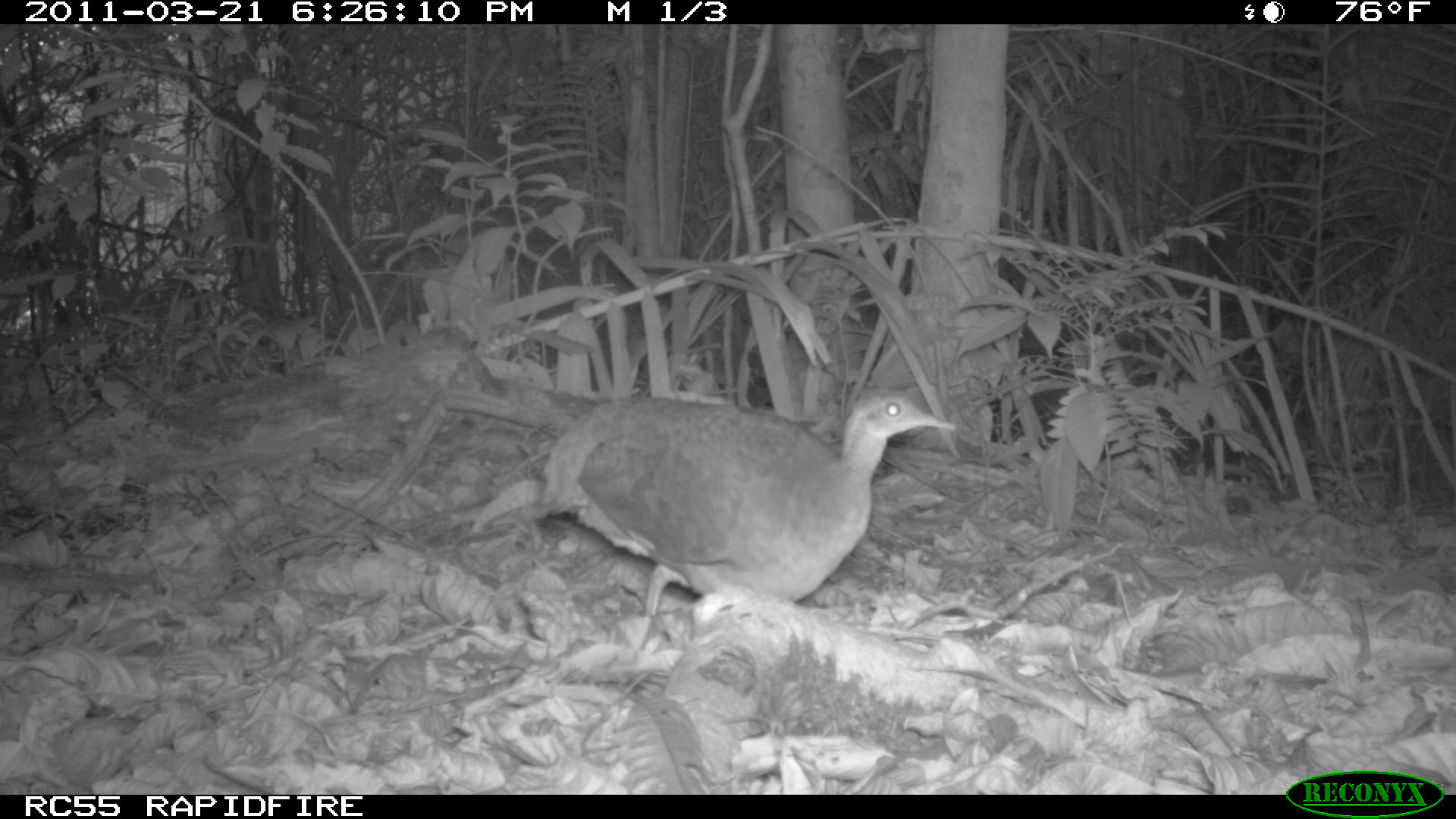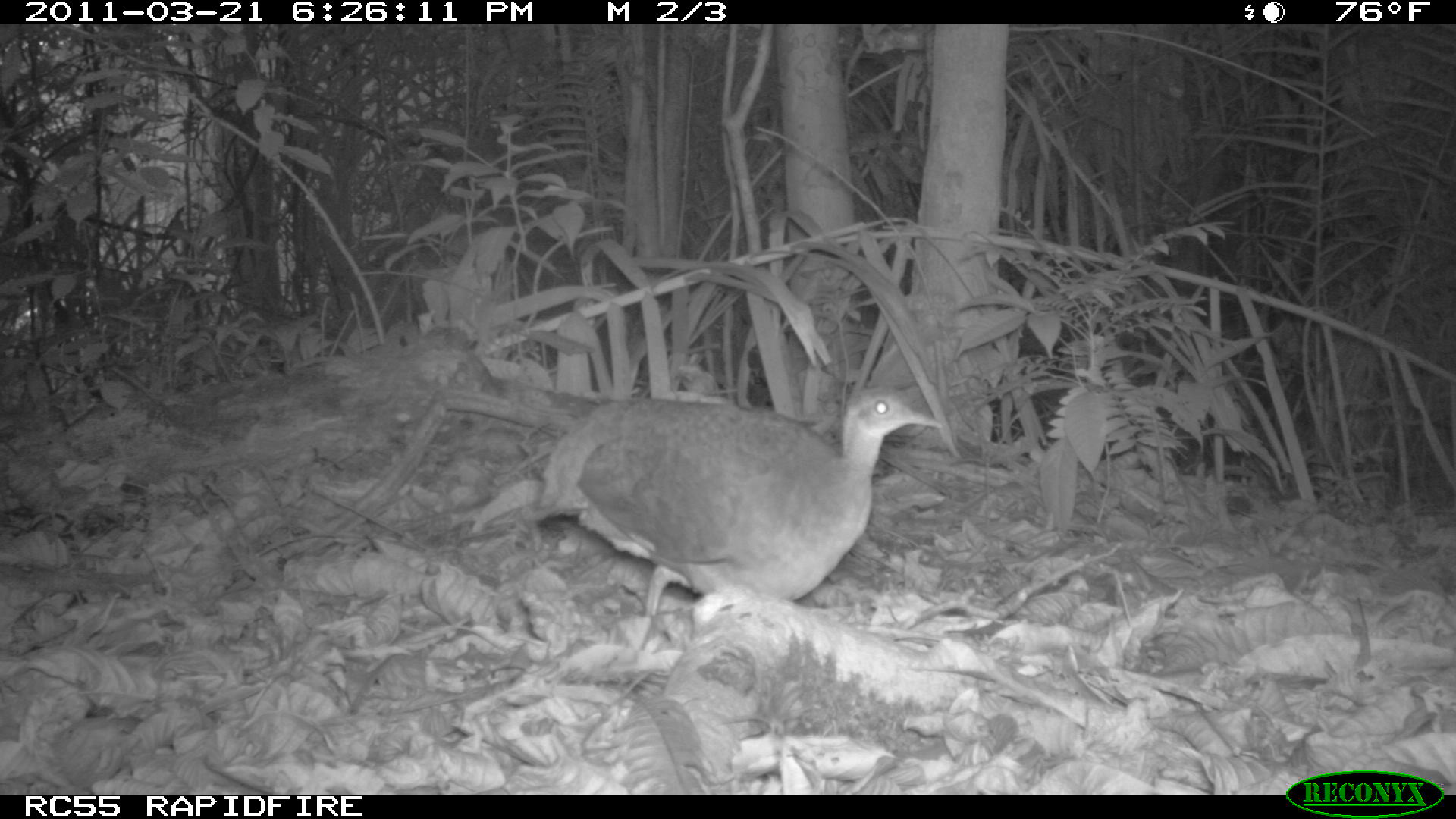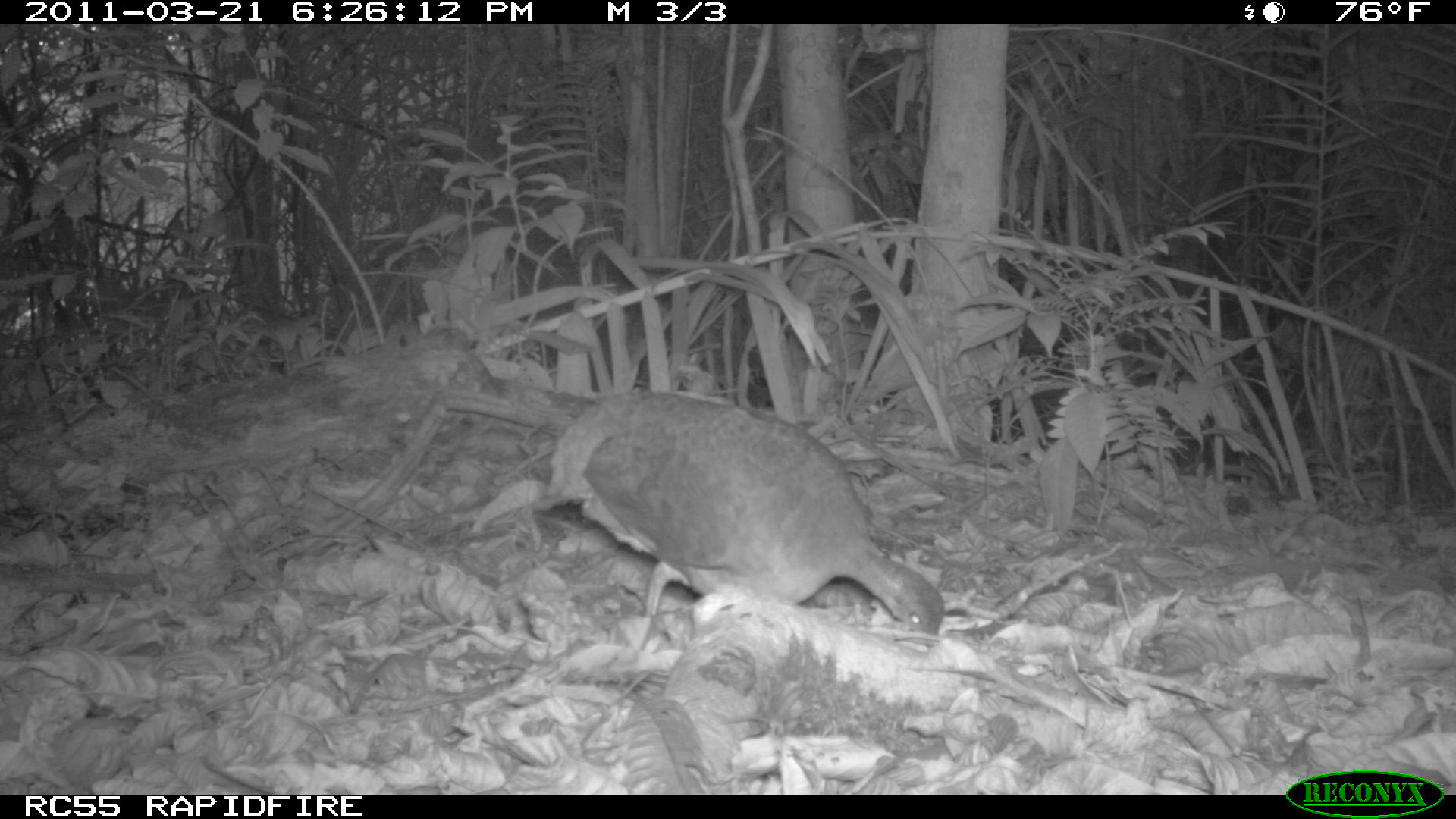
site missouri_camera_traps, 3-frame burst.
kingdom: Animalia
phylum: Chordata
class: Aves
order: Tinamiformes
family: Tinamidae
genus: Tinamus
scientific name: Tinamus major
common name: great tinamou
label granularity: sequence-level